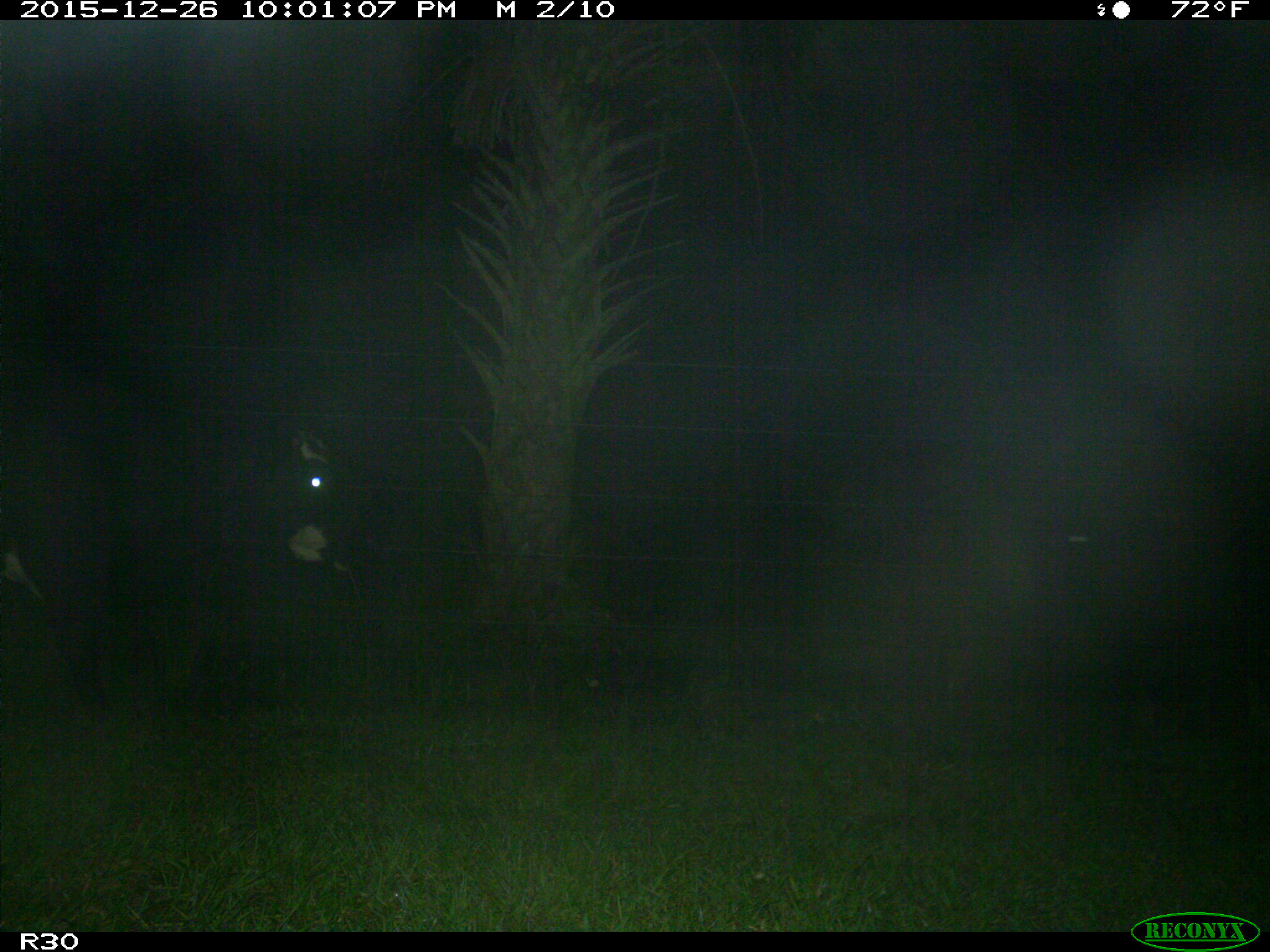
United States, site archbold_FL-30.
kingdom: Animalia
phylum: Chordata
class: Mammalia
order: Artiodactyla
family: Bovidae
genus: Bos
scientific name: Bos taurus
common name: domestic cow